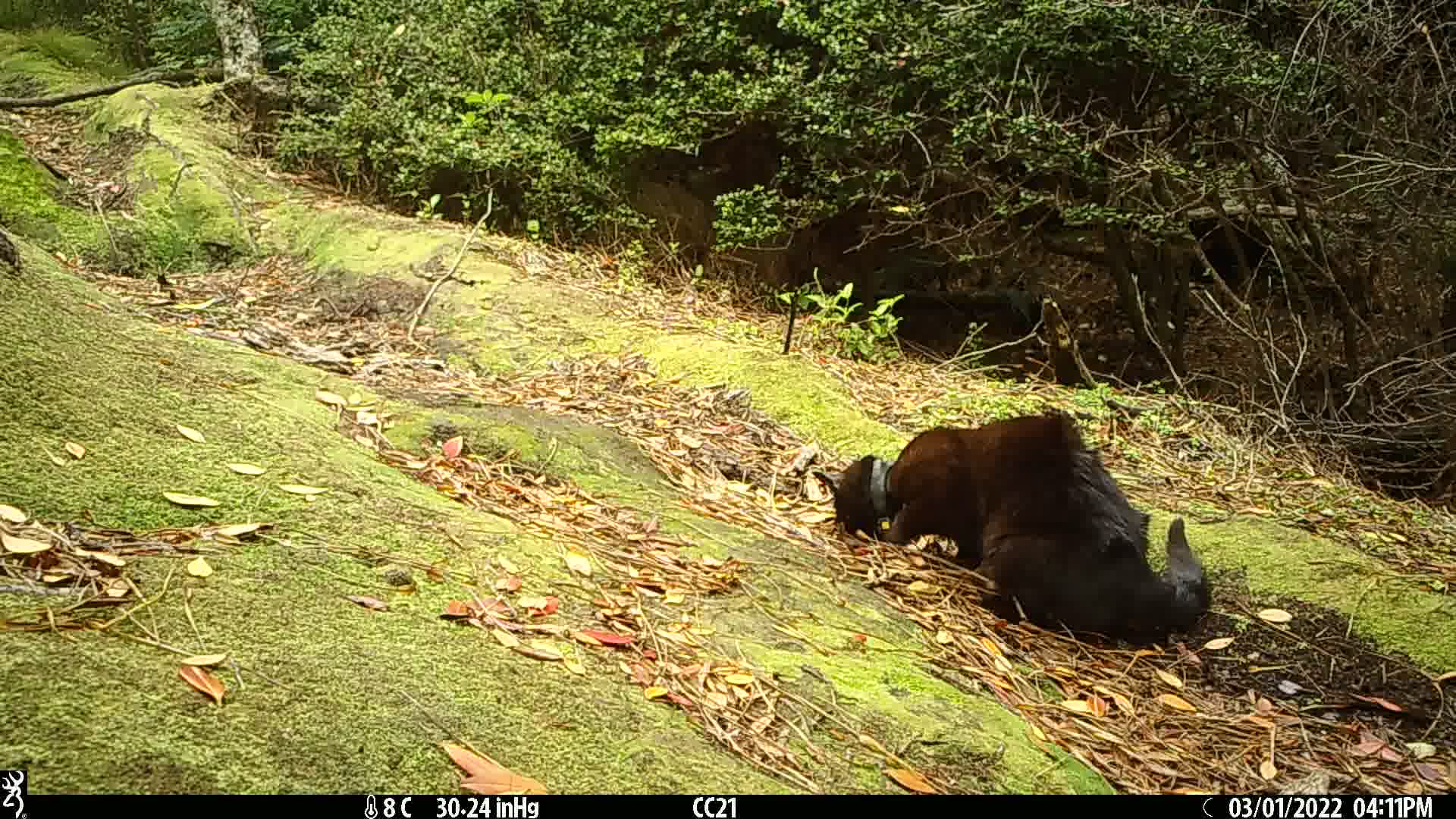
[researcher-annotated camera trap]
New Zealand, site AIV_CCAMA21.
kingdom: Animalia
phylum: Chordata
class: Mammalia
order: Carnivora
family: Felidae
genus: Felis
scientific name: Felis catus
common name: domestic cat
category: cat